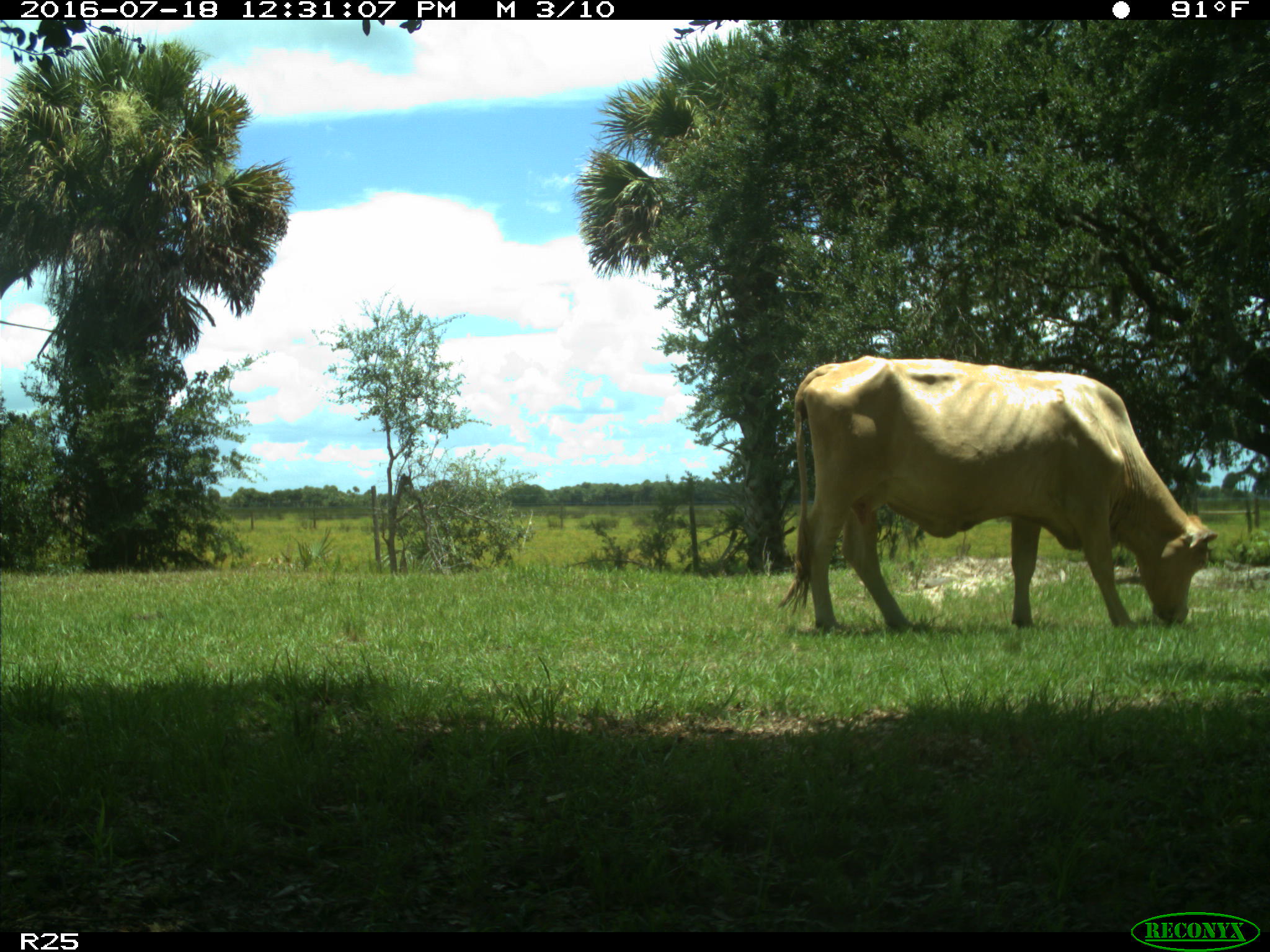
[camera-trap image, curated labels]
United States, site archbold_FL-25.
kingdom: Animalia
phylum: Chordata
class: Mammalia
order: Artiodactyla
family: Bovidae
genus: Bos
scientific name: Bos taurus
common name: domestic cow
Bos taurus (domestic cow).